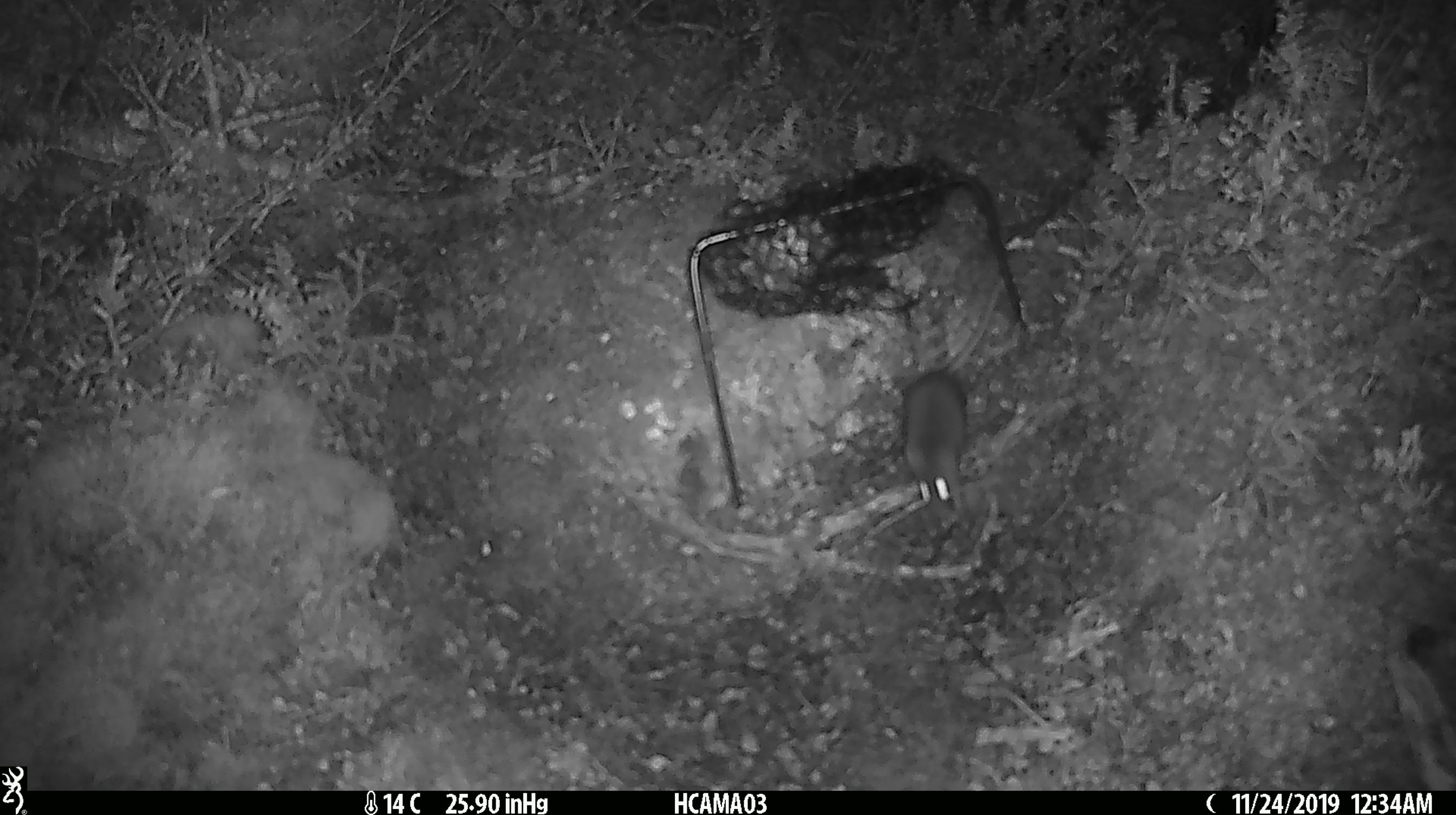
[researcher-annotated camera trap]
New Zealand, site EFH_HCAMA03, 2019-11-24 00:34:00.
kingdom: Animalia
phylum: Chordata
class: Mammalia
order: Rodentia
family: Muridae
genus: Mus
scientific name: Mus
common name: mouse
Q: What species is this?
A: Mouse (Mus).